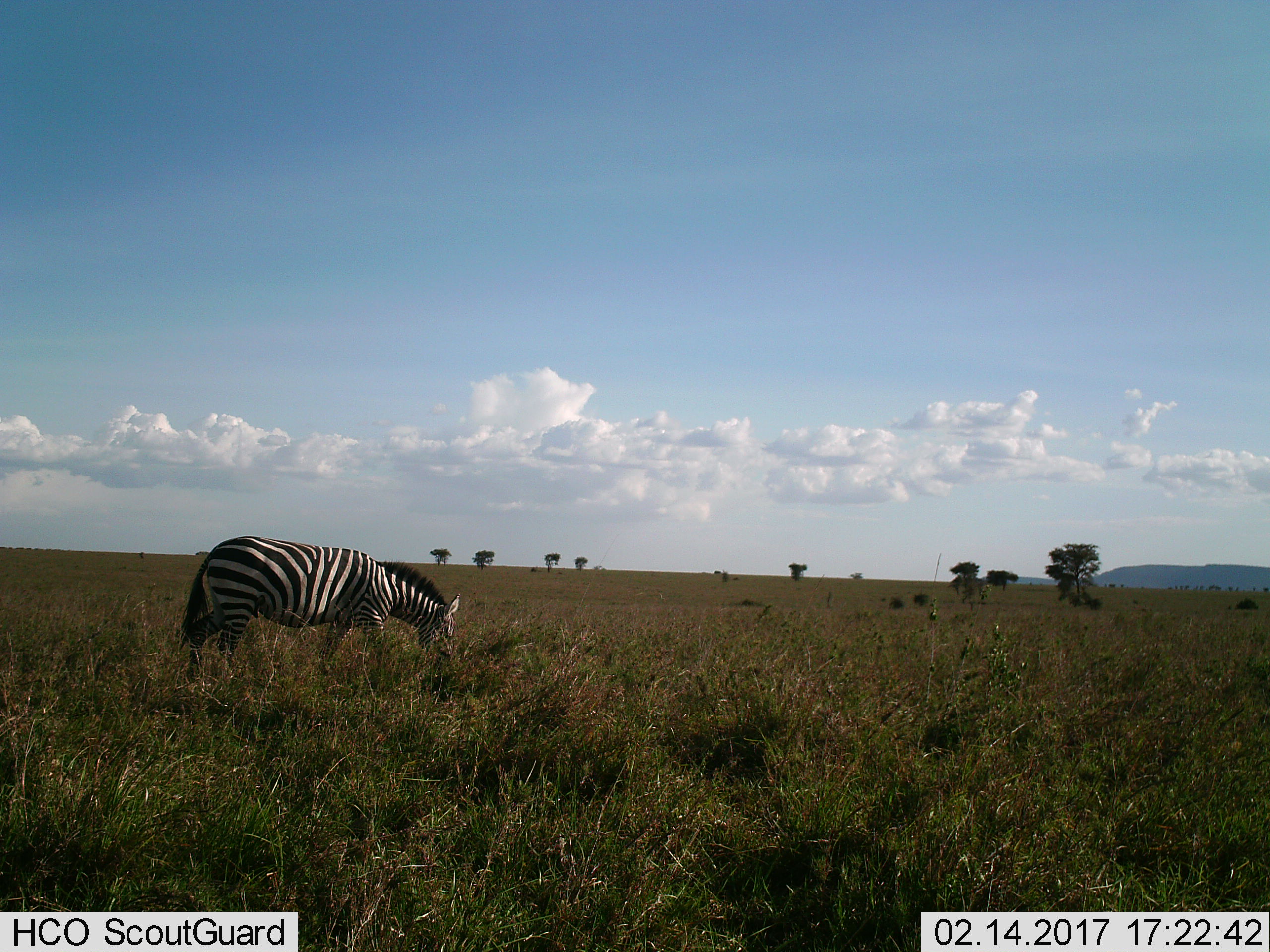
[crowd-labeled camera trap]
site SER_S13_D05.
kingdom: Animalia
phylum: Chordata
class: Mammalia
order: Perissodactyla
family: Equidae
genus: Equus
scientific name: Equus quagga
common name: plains zebra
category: zebraplains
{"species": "zebraplains (plains zebra) (Equus quagga)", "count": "1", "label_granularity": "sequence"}